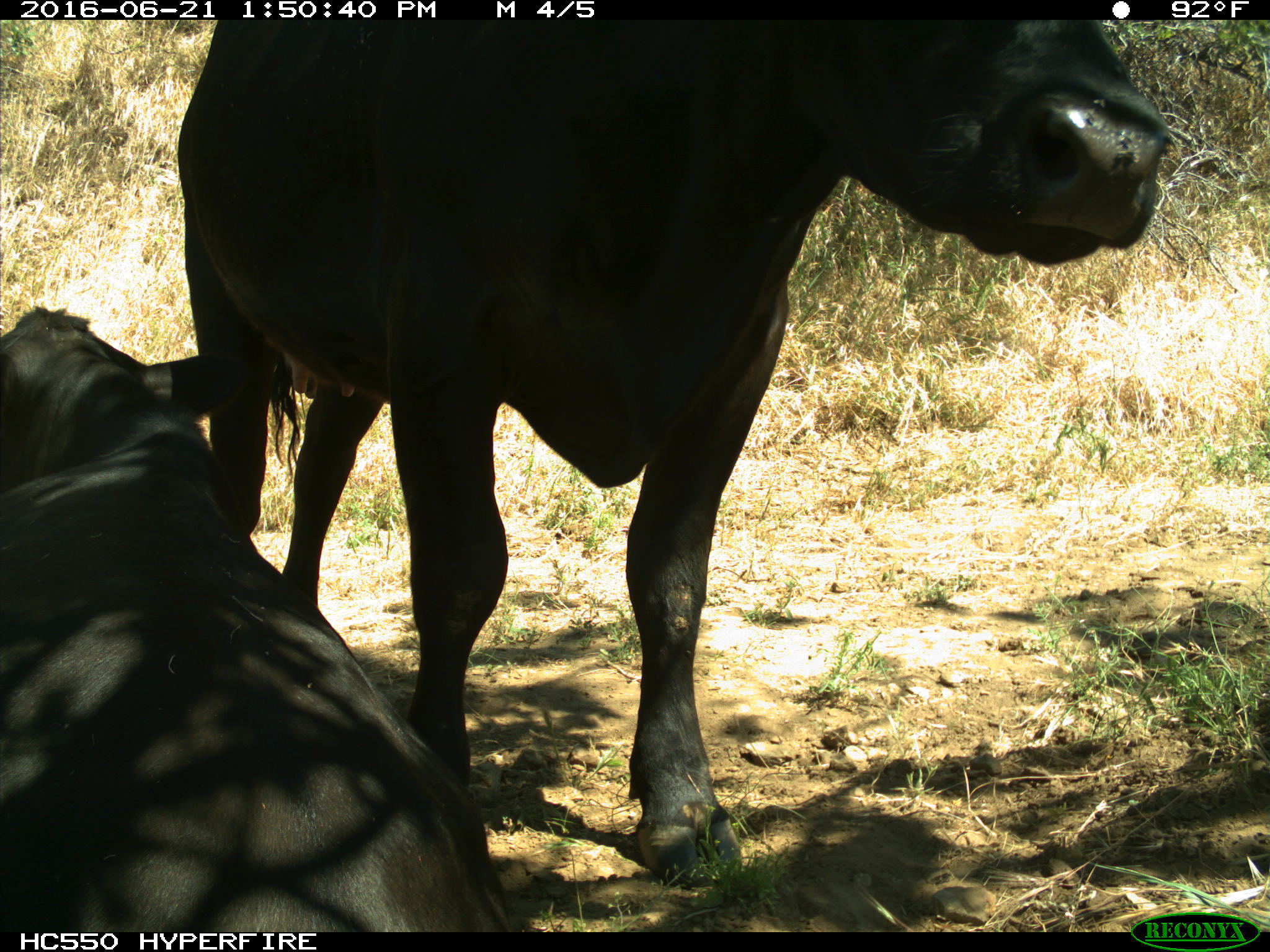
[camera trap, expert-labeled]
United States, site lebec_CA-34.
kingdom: Animalia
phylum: Chordata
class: Mammalia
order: Artiodactyla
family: Bovidae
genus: Bos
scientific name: Bos taurus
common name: domestic cow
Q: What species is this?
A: Bos taurus (domestic cow).